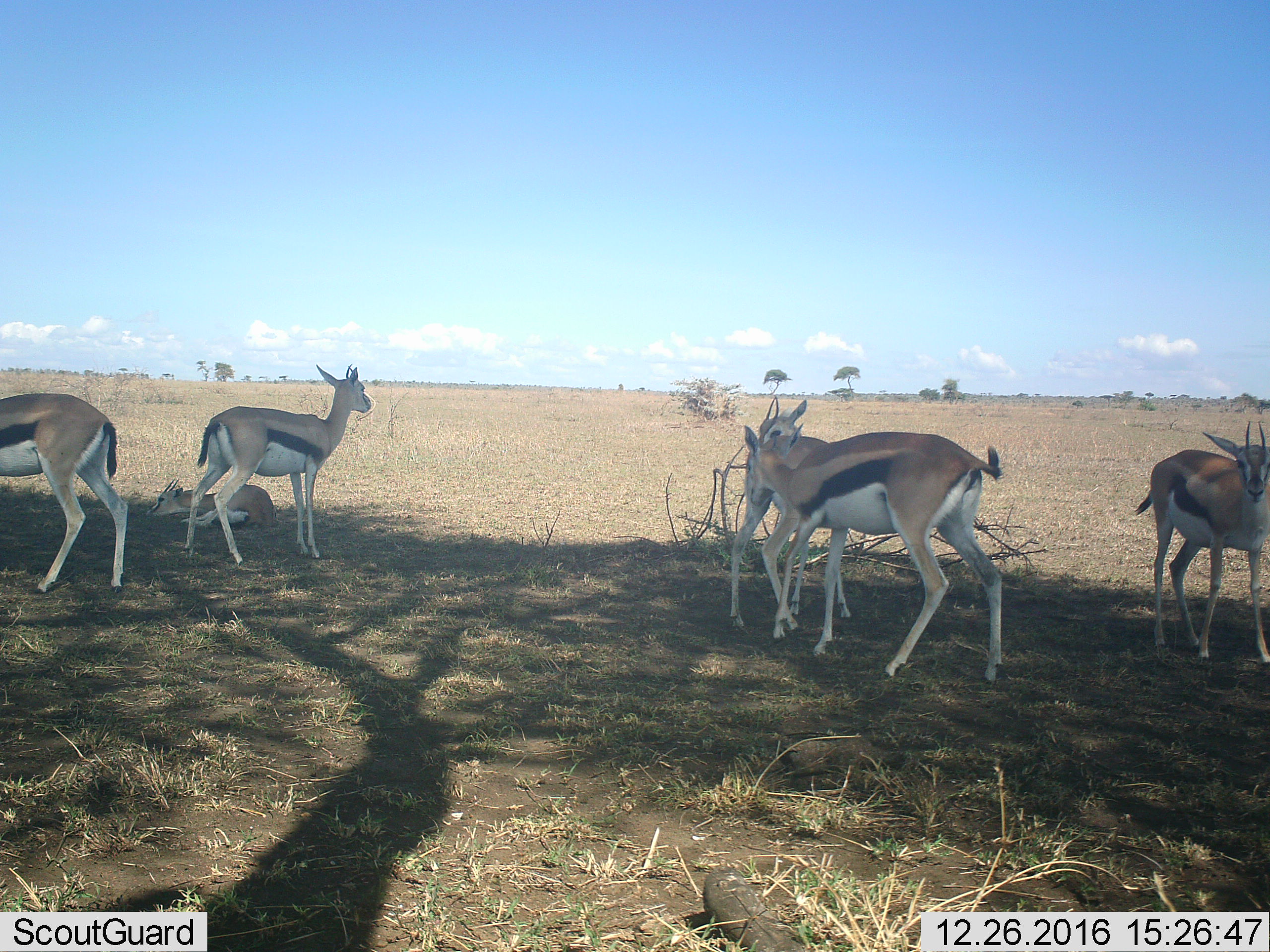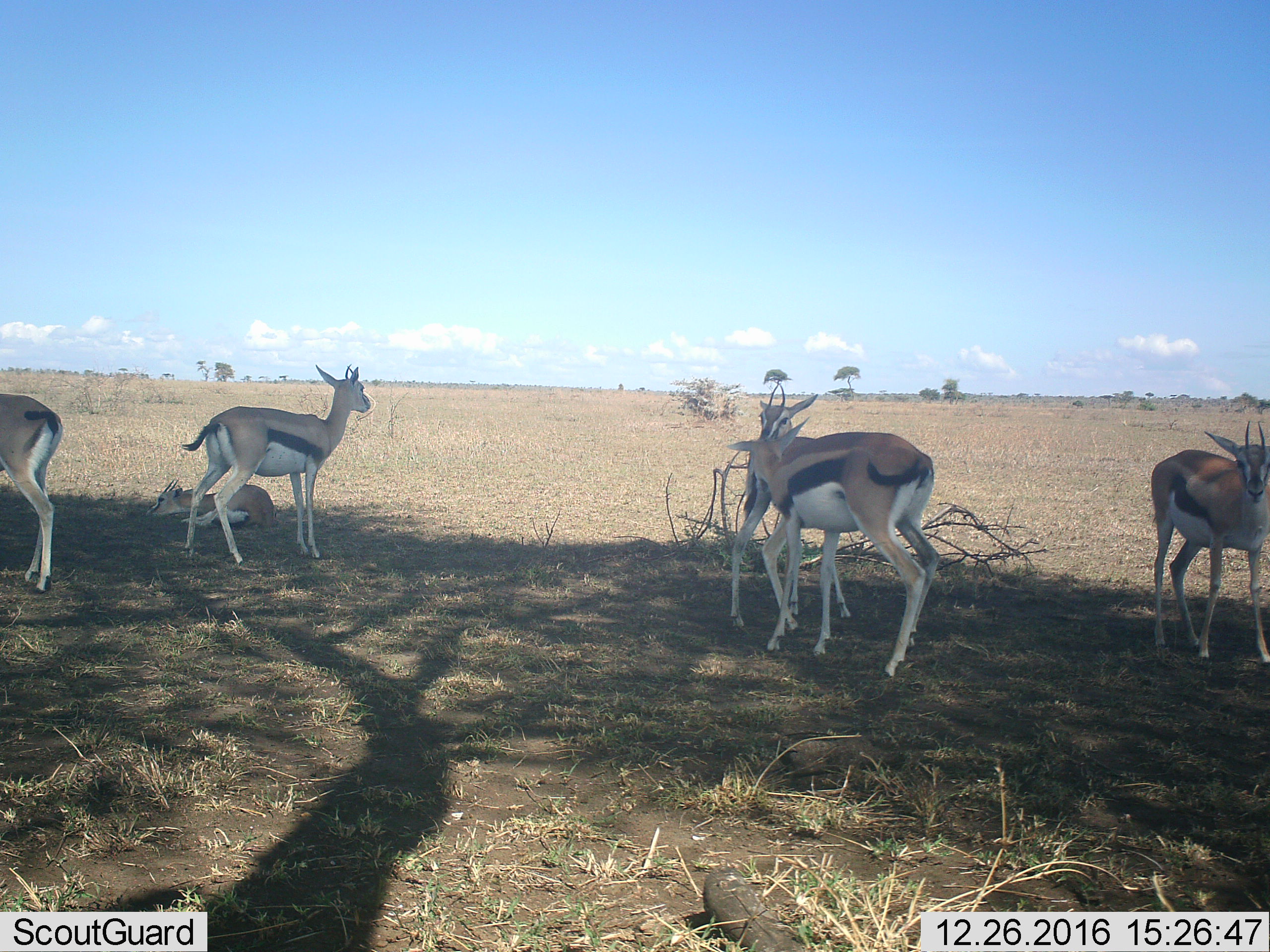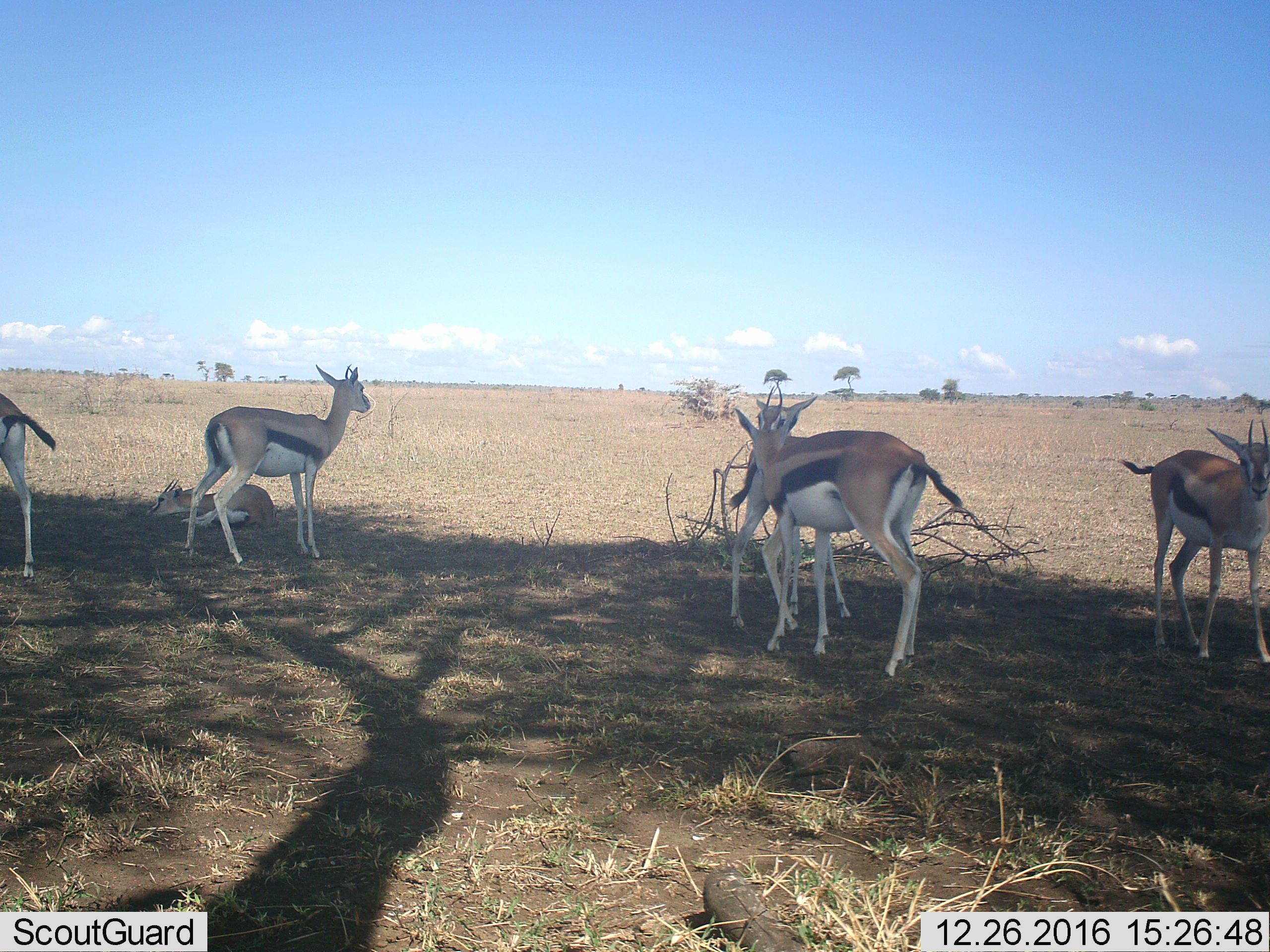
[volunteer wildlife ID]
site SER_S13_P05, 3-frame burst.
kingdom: Animalia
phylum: Chordata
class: Mammalia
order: Artiodactyla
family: Bovidae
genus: Eudorcas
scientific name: Eudorcas thomsonii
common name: thomson's gazelle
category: gazellethomsons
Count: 6.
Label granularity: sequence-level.